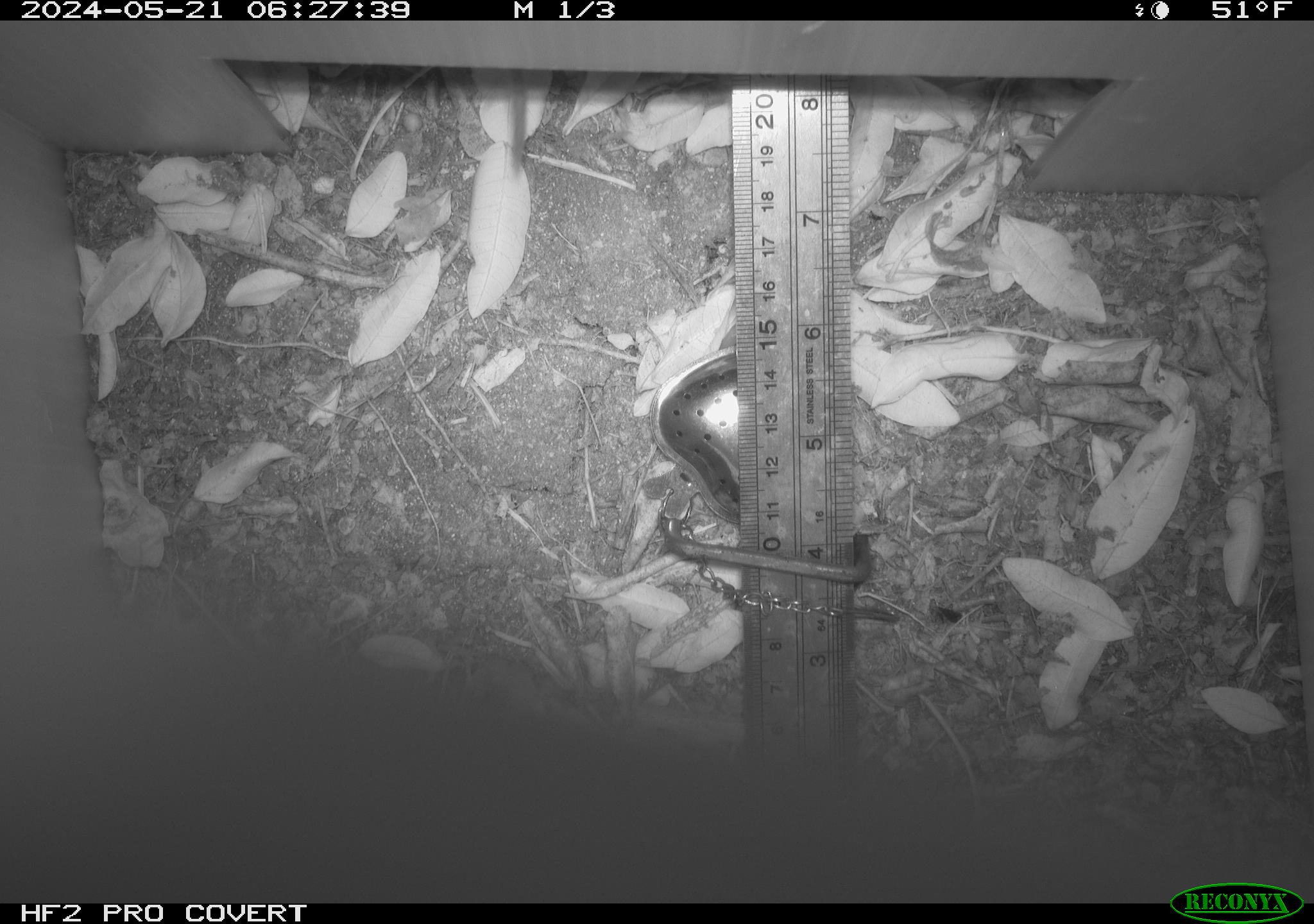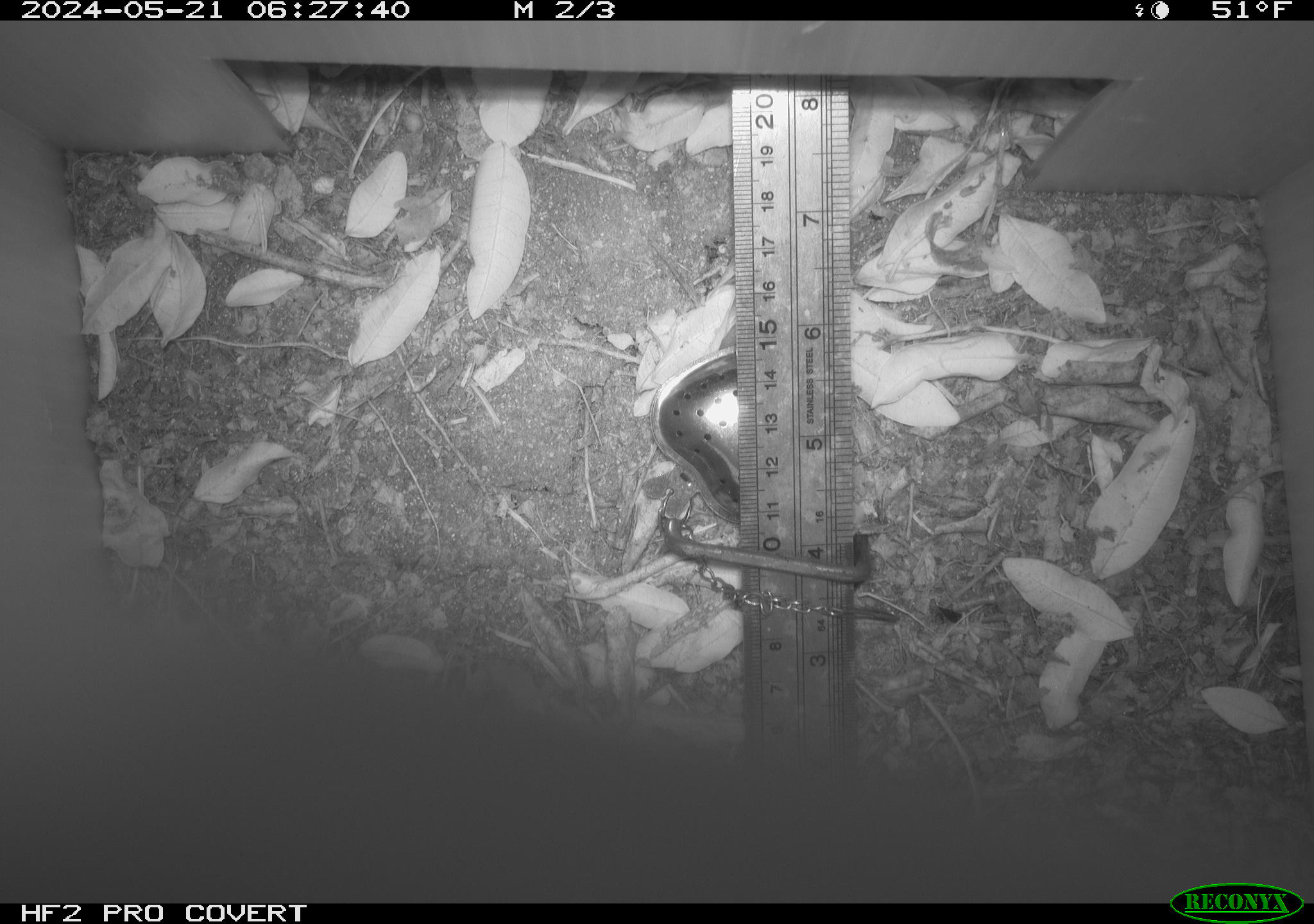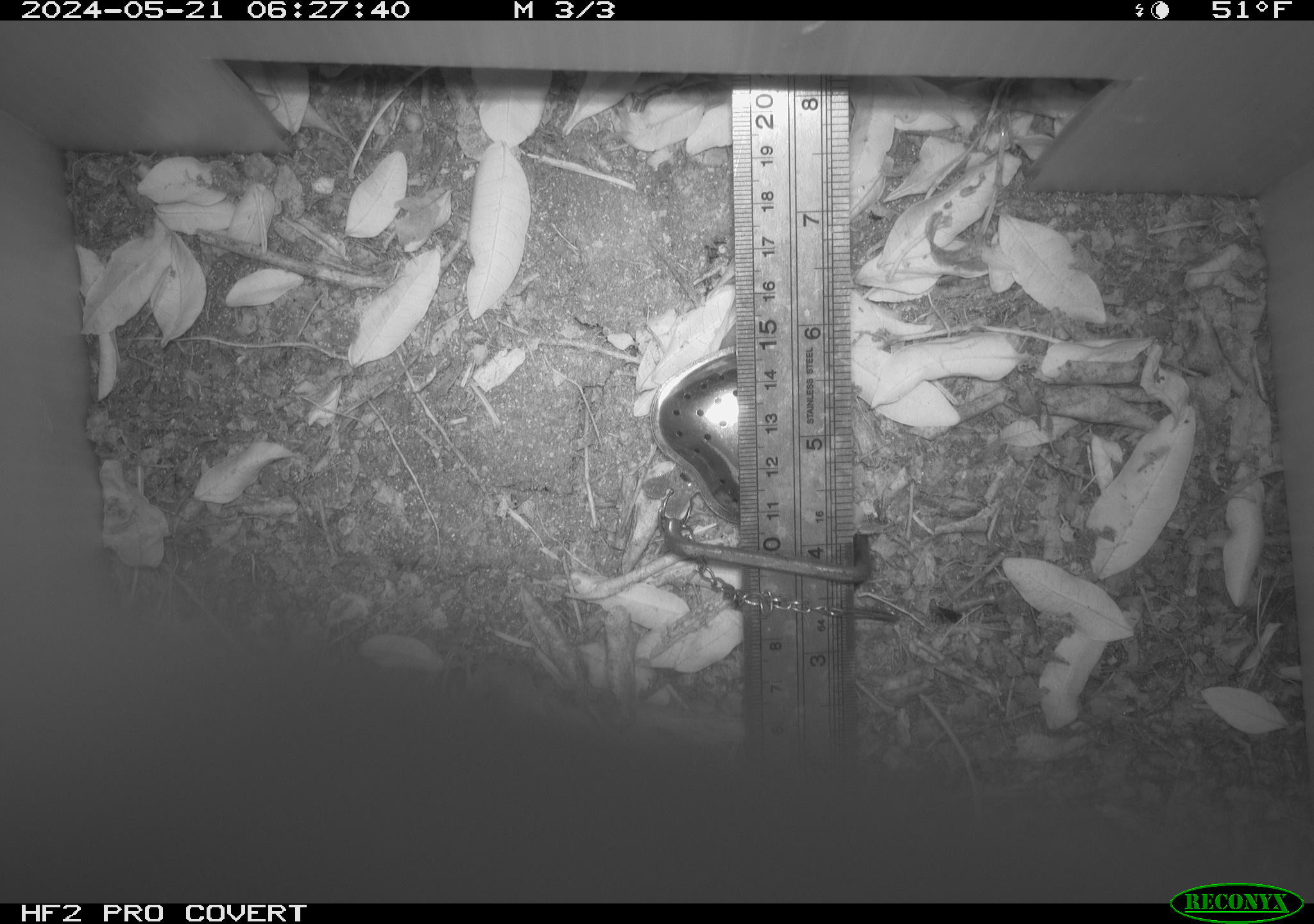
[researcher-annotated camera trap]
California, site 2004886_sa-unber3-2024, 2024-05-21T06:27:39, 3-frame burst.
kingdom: Animalia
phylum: Chordata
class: Mammalia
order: Rodentia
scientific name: Rodentia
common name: rodent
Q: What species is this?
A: Rodent (Rodentia).